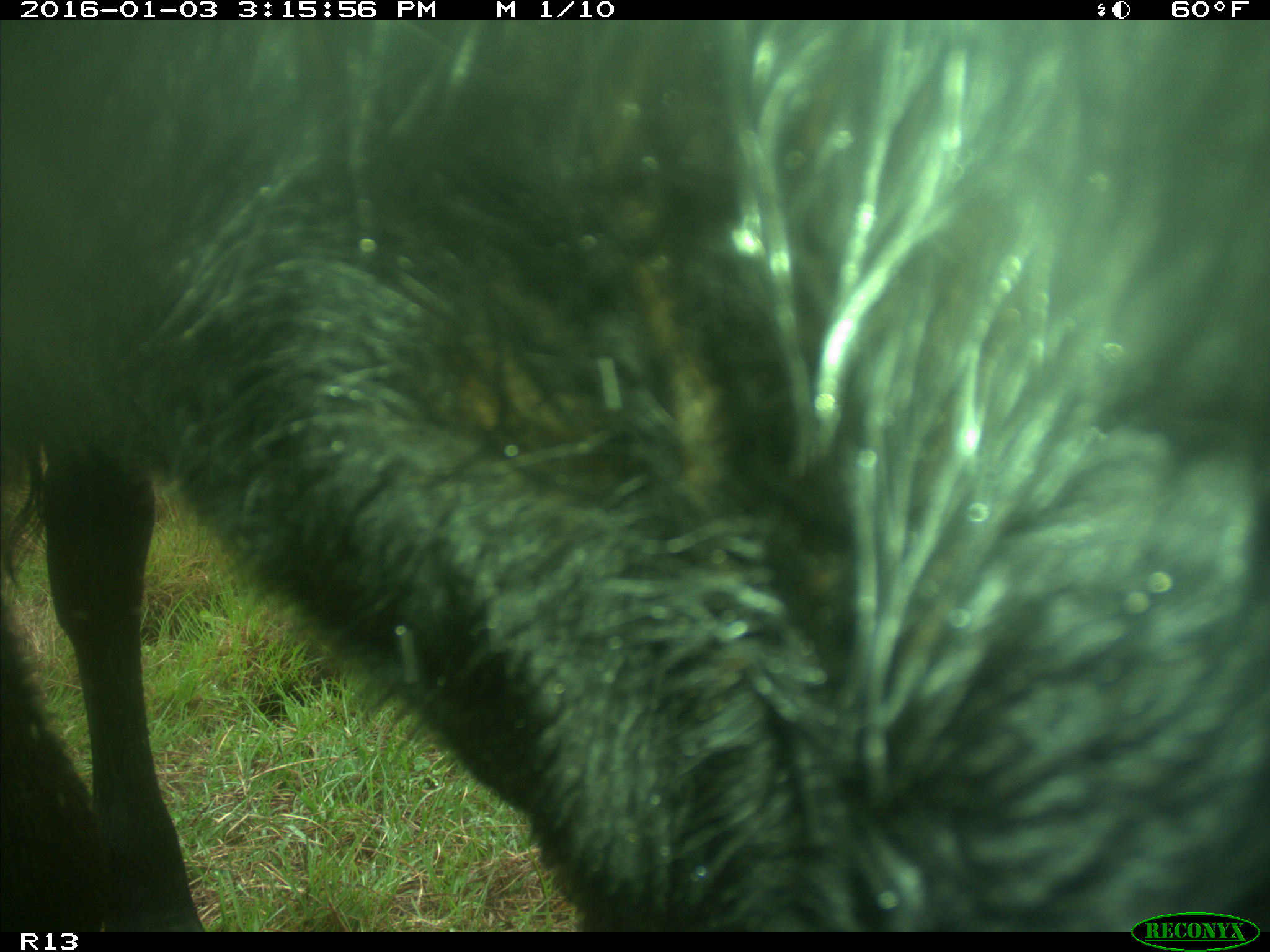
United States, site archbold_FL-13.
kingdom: Animalia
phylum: Chordata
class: Mammalia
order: Artiodactyla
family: Bovidae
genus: Bos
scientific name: Bos taurus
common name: domestic cow